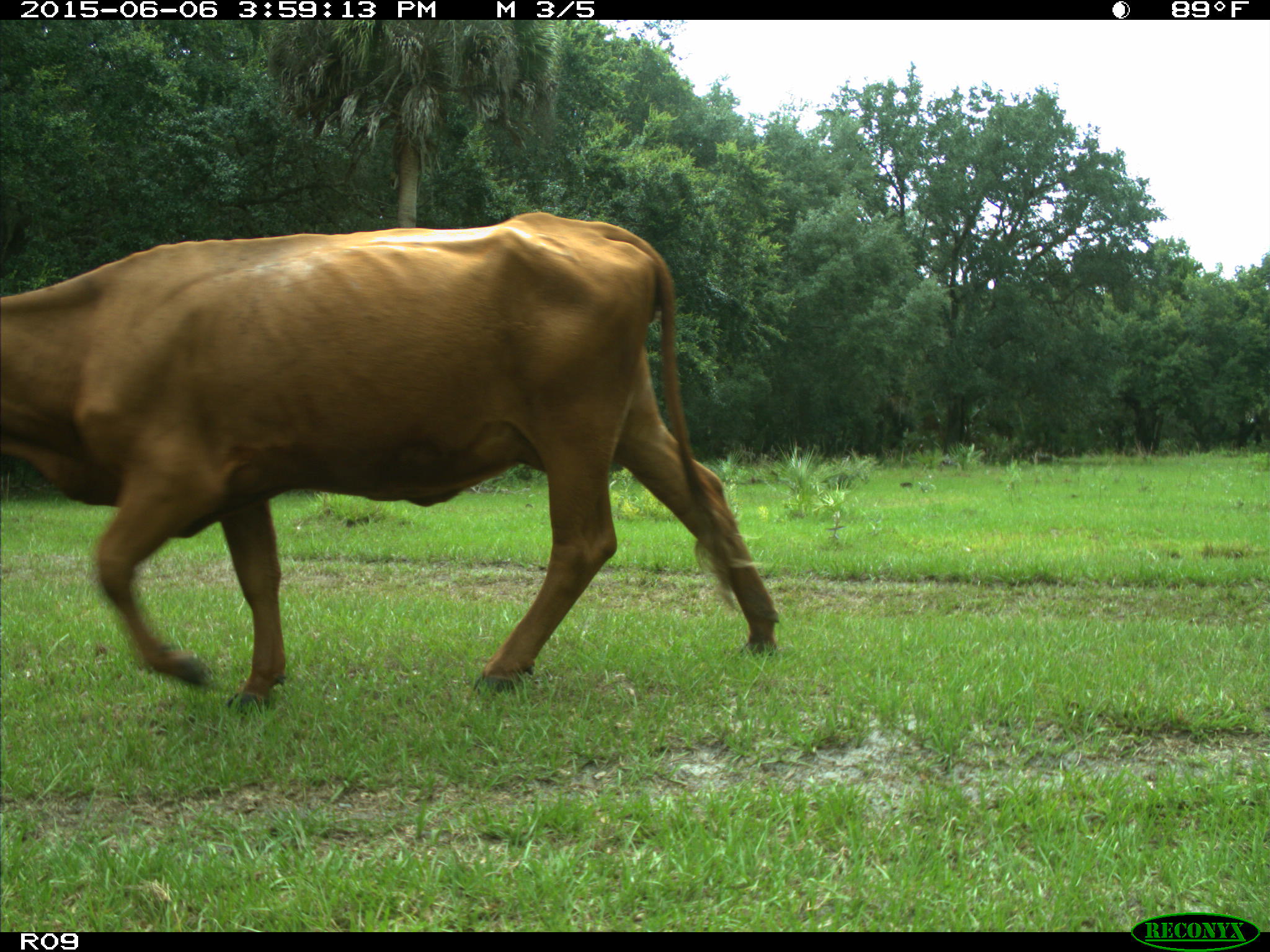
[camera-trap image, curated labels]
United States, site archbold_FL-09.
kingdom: Animalia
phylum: Chordata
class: Mammalia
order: Artiodactyla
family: Bovidae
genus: Bos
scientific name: Bos taurus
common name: domestic cow